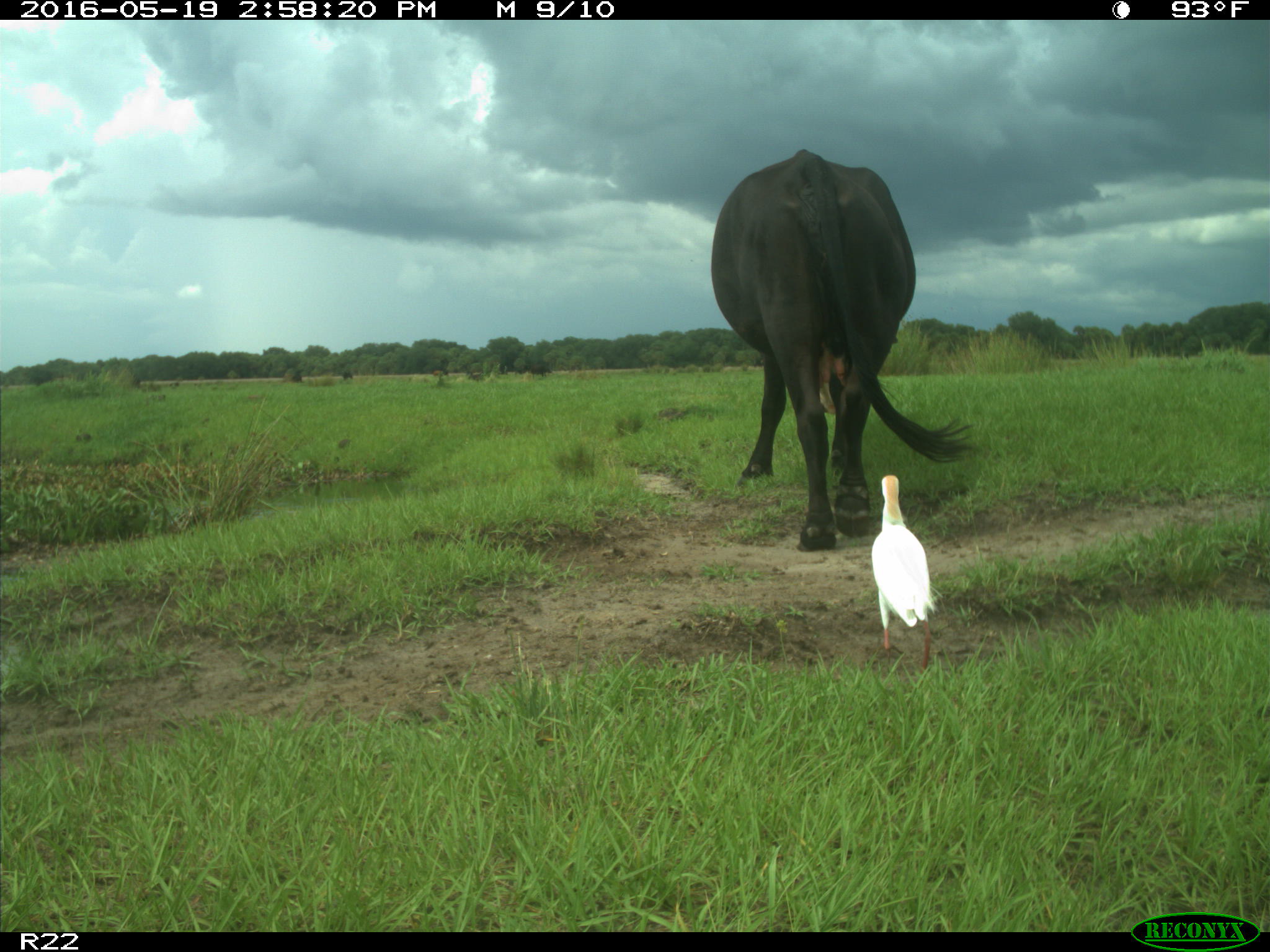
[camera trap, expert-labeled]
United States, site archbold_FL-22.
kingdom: Animalia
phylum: Chordata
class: Mammalia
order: Artiodactyla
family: Bovidae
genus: Bos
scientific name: Bos taurus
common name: domestic cow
Bos taurus (domestic cow).